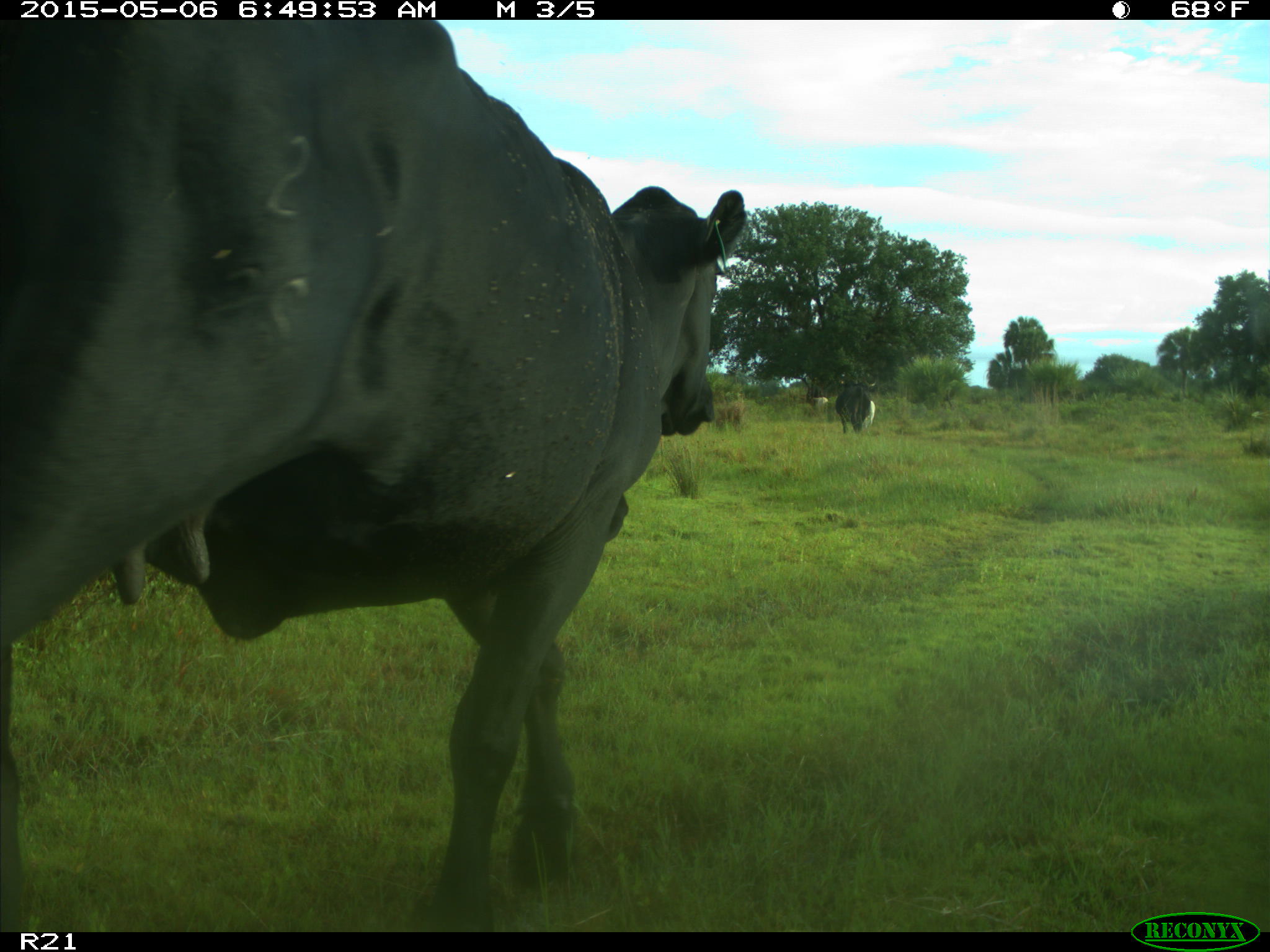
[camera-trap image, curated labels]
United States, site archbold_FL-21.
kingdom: Animalia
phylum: Chordata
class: Mammalia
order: Artiodactyla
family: Bovidae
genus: Bos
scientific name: Bos taurus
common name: domestic cow